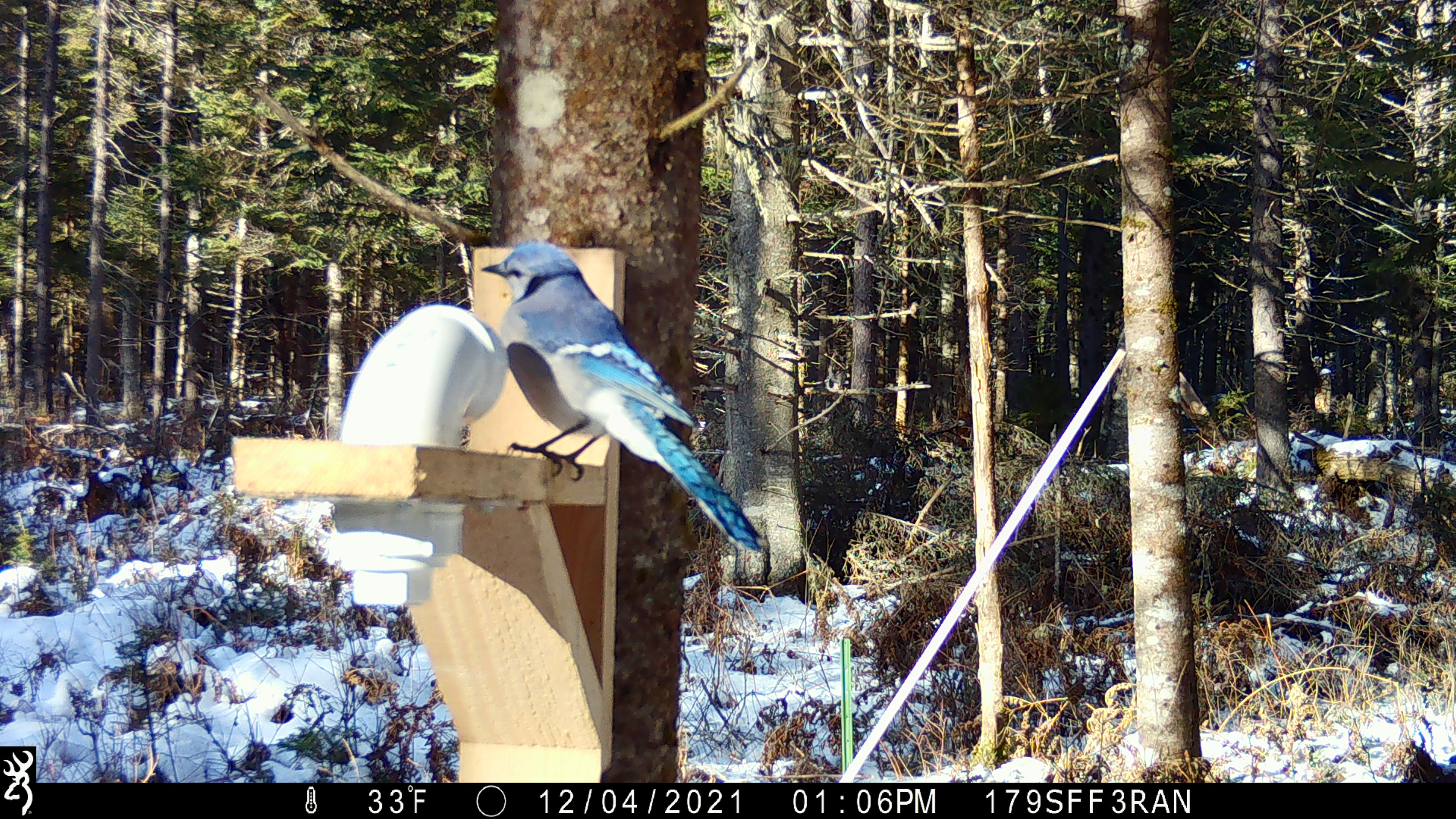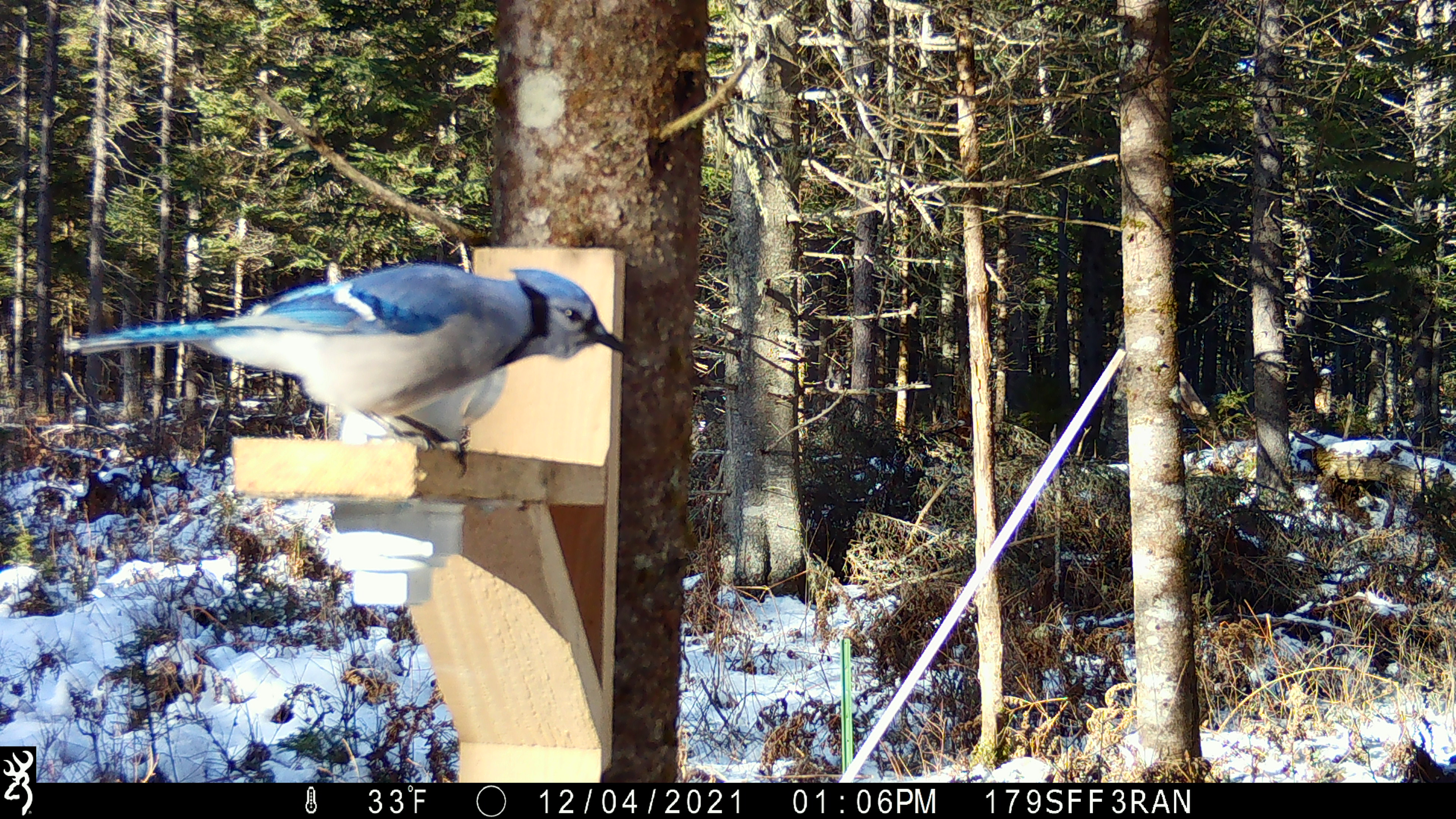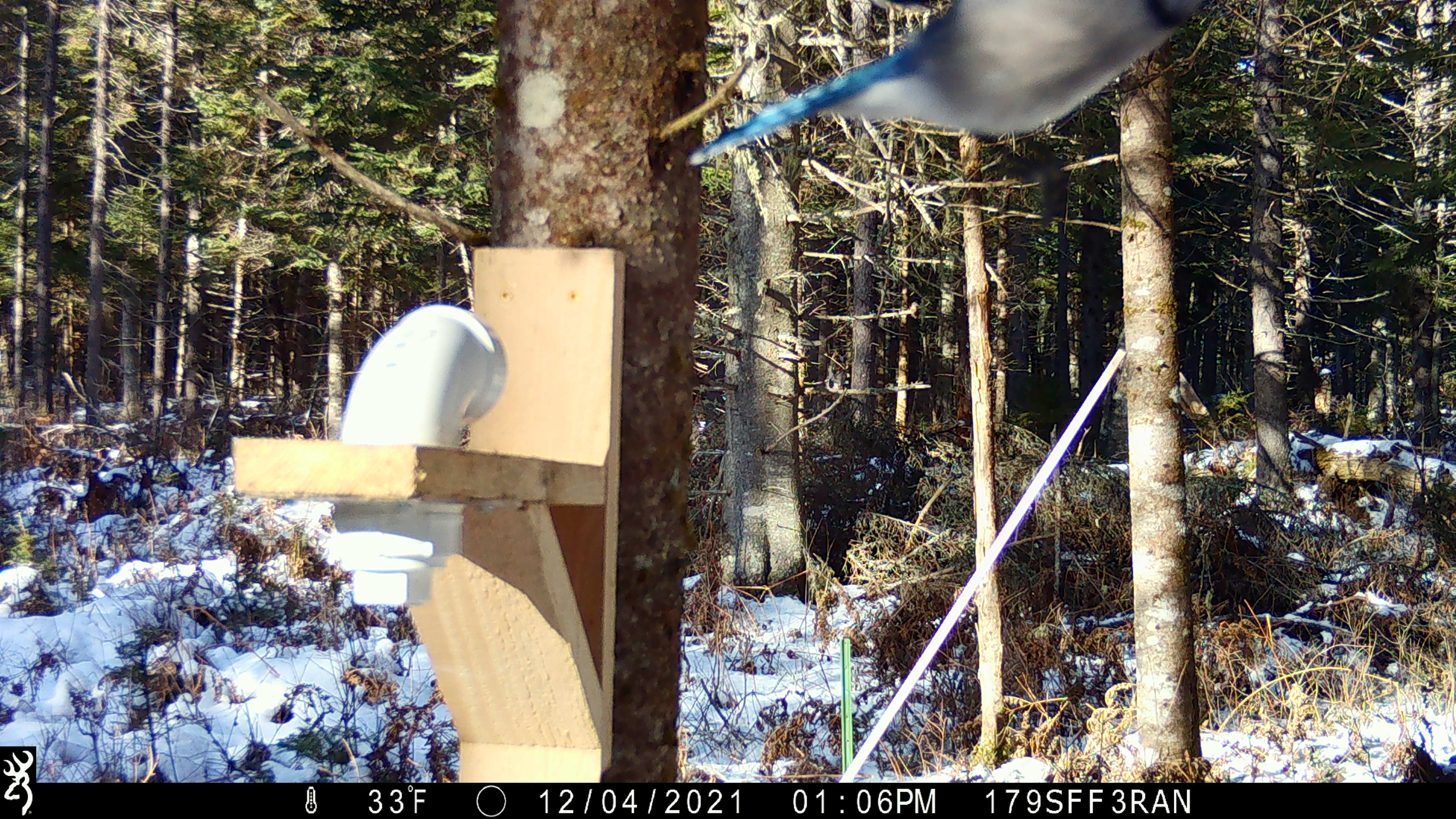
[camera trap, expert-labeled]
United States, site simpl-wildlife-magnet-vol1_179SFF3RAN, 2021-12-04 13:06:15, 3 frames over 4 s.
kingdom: Animalia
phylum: Chordata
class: Aves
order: Passeriformes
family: Corvidae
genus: Cyanocitta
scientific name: Cyanocitta cristata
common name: blue jay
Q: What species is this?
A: Blue jay (Cyanocitta cristata).